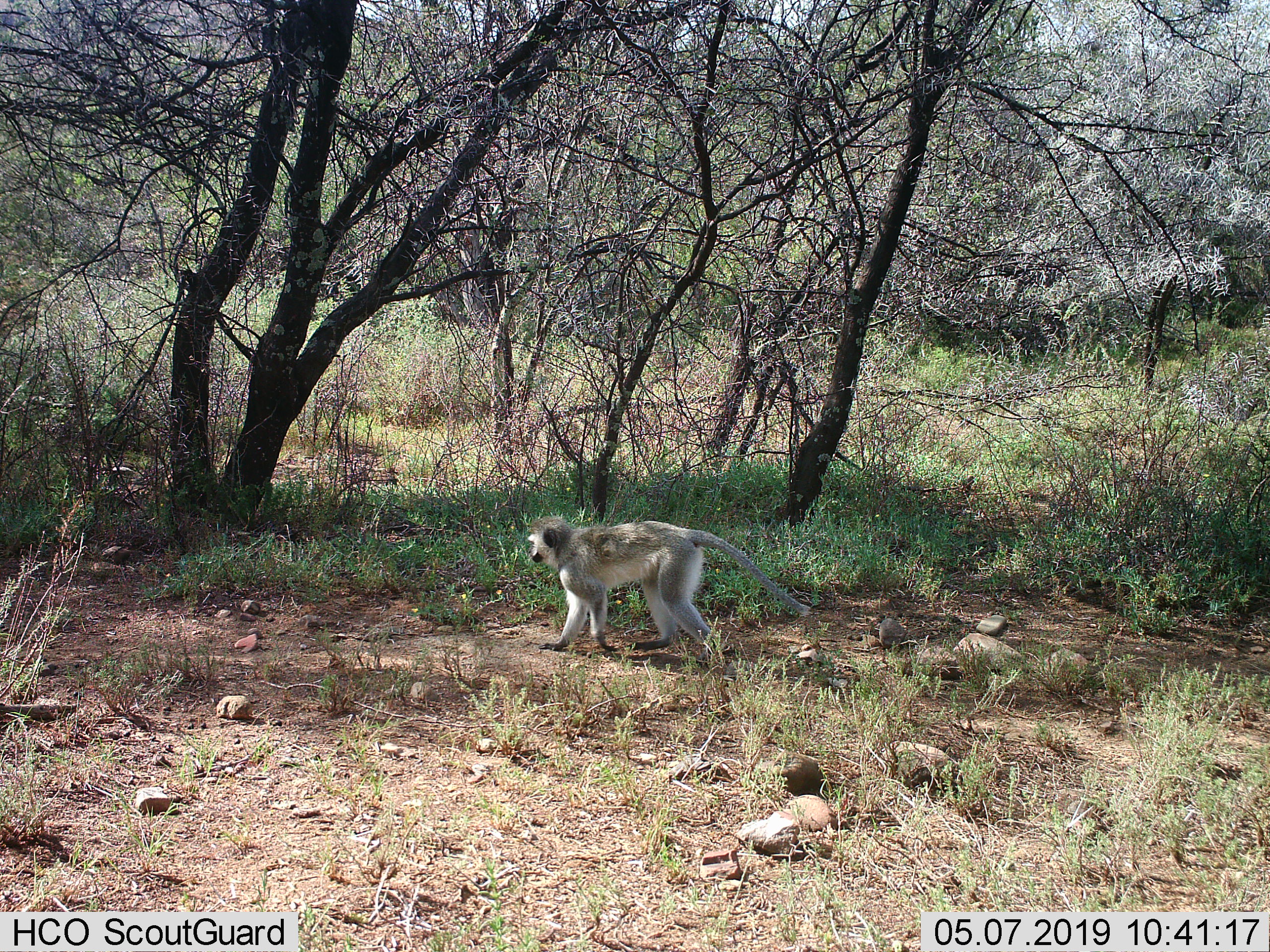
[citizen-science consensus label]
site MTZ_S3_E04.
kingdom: Animalia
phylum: Chordata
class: Mammalia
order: Primates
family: Cercopithecidae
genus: Chlorocebus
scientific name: Chlorocebus pygerythrus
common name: vervet monkey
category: monkeyvervet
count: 1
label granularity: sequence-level